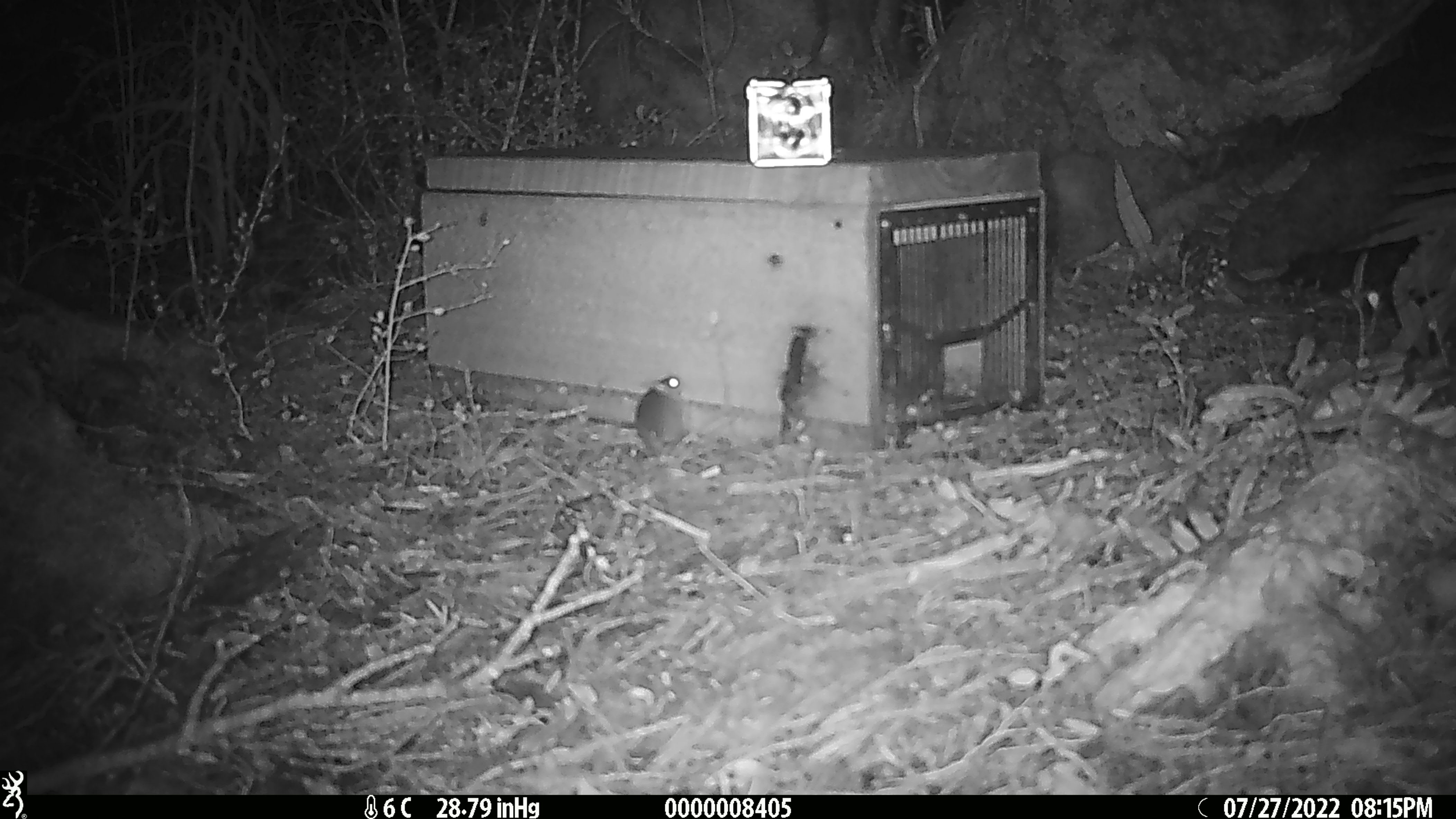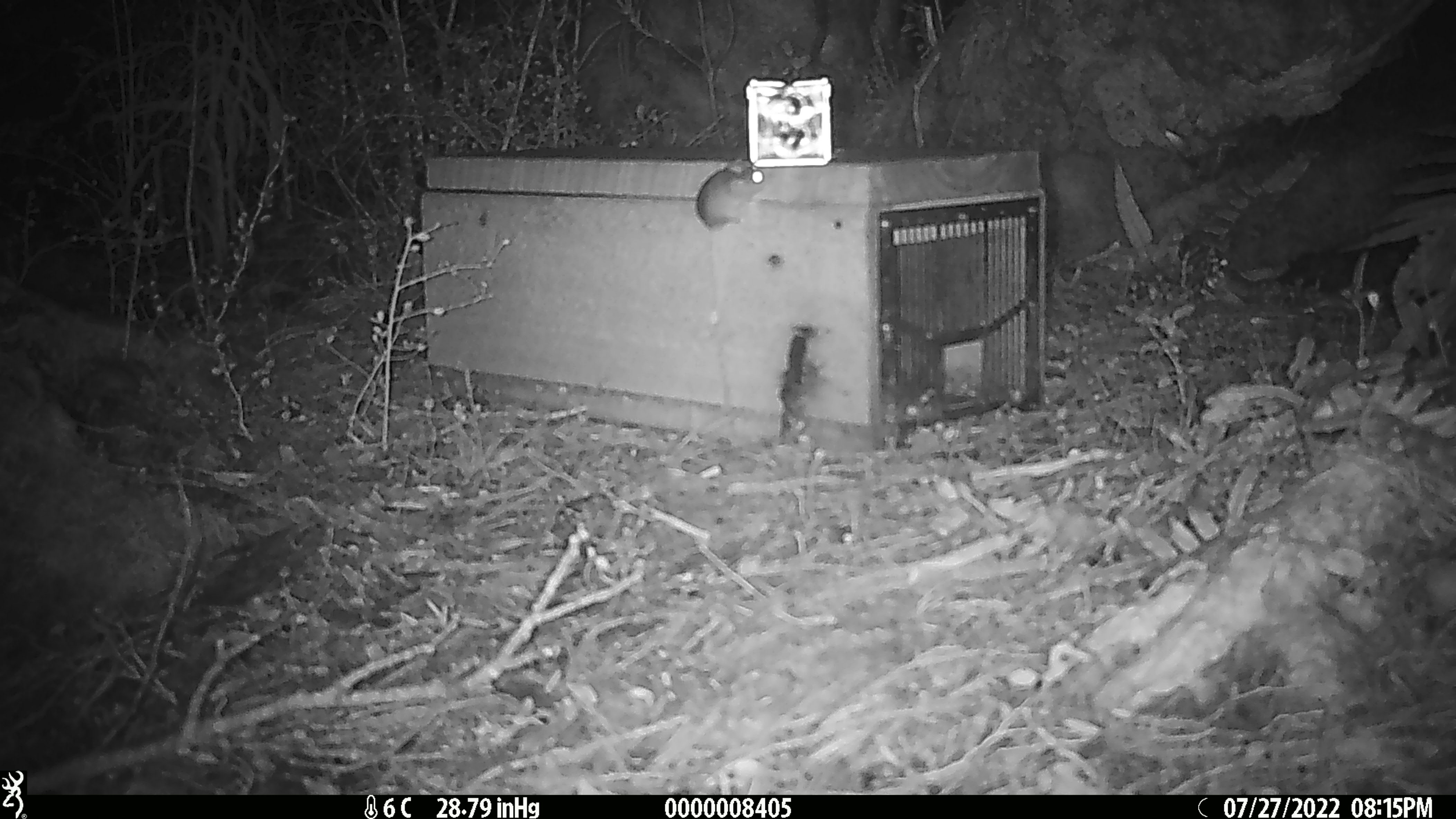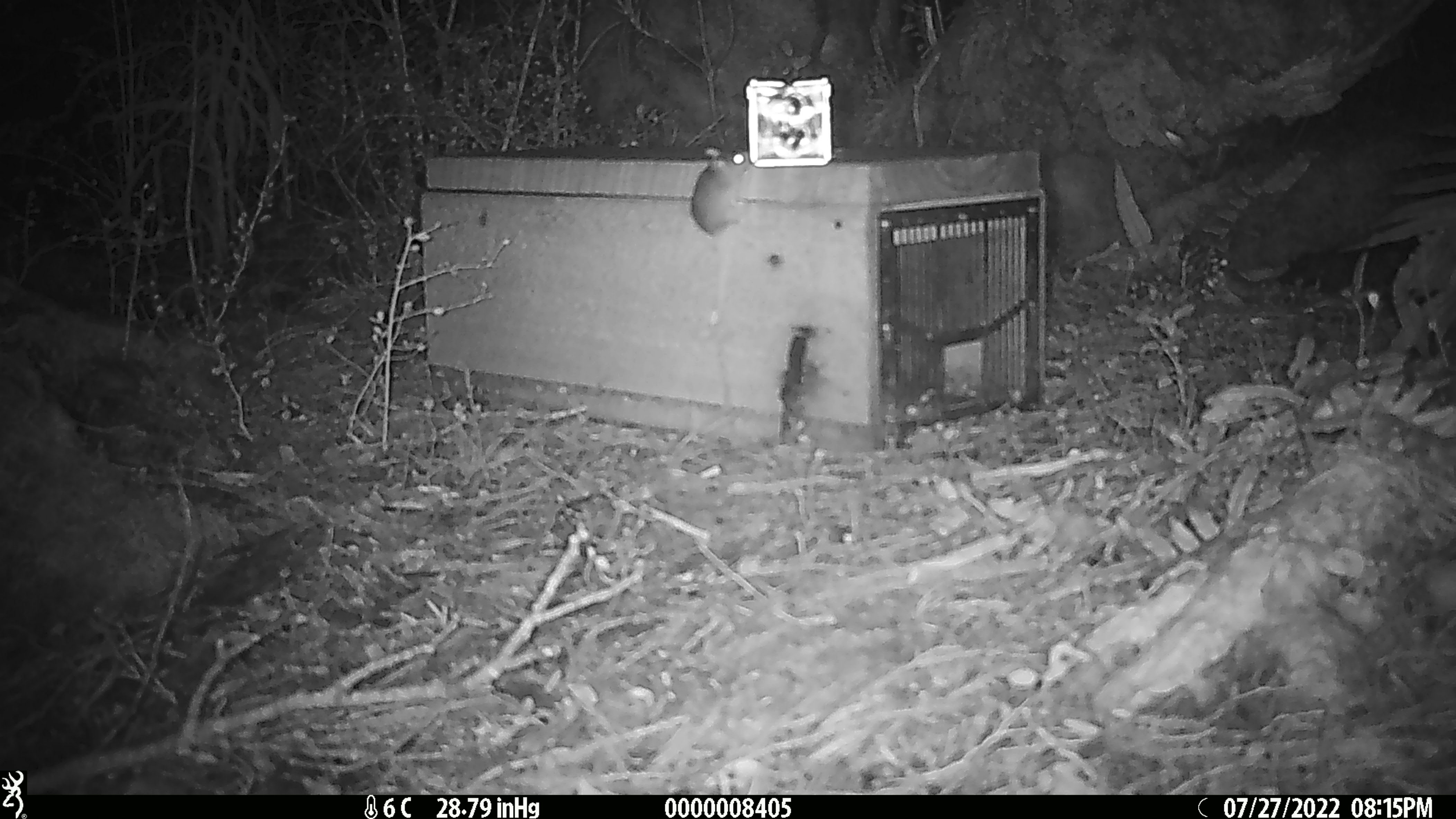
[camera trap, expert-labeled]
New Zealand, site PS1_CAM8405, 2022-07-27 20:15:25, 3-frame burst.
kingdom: Animalia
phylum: Chordata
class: Mammalia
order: Rodentia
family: Muridae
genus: Mus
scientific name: Mus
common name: mouse